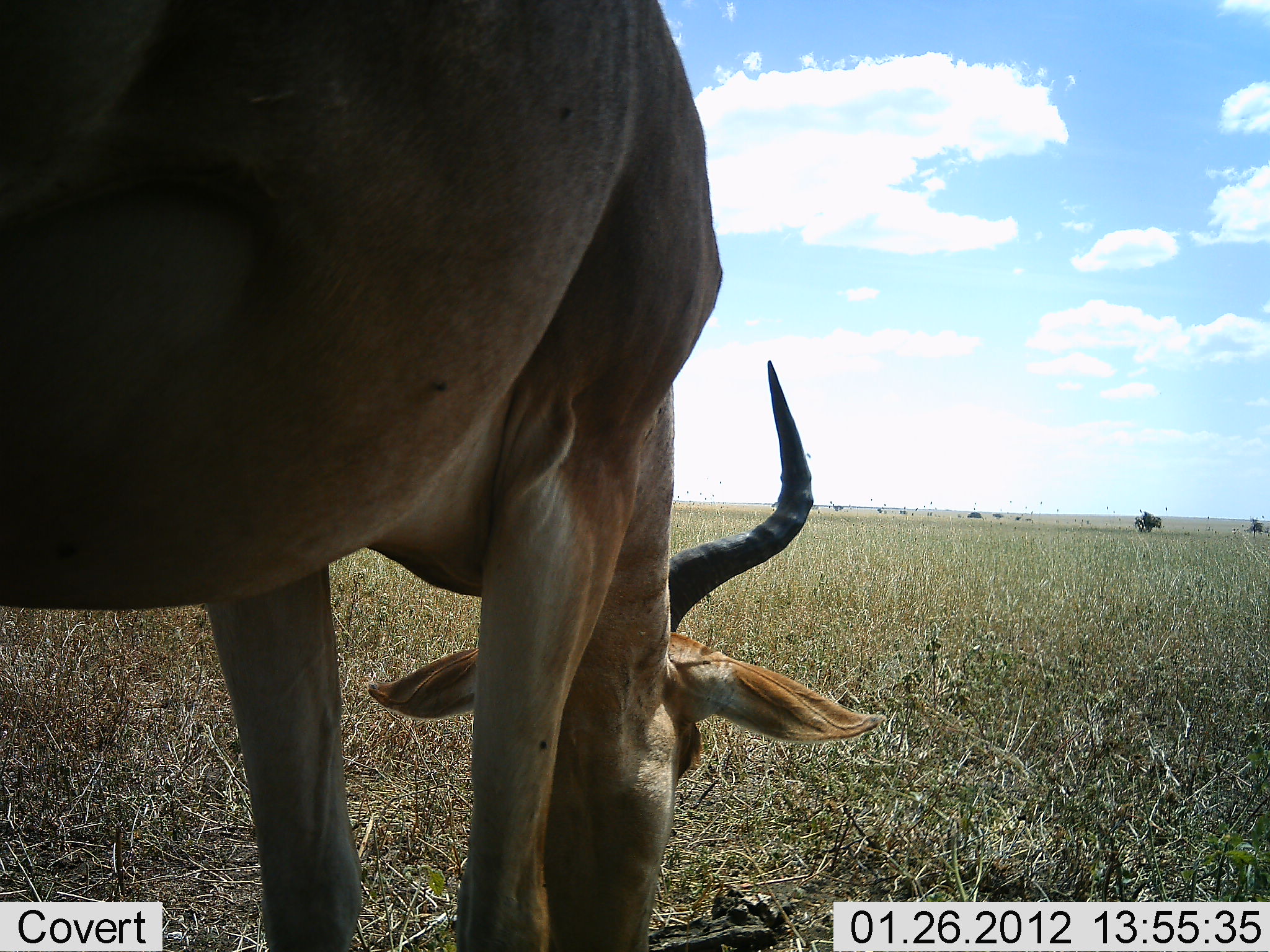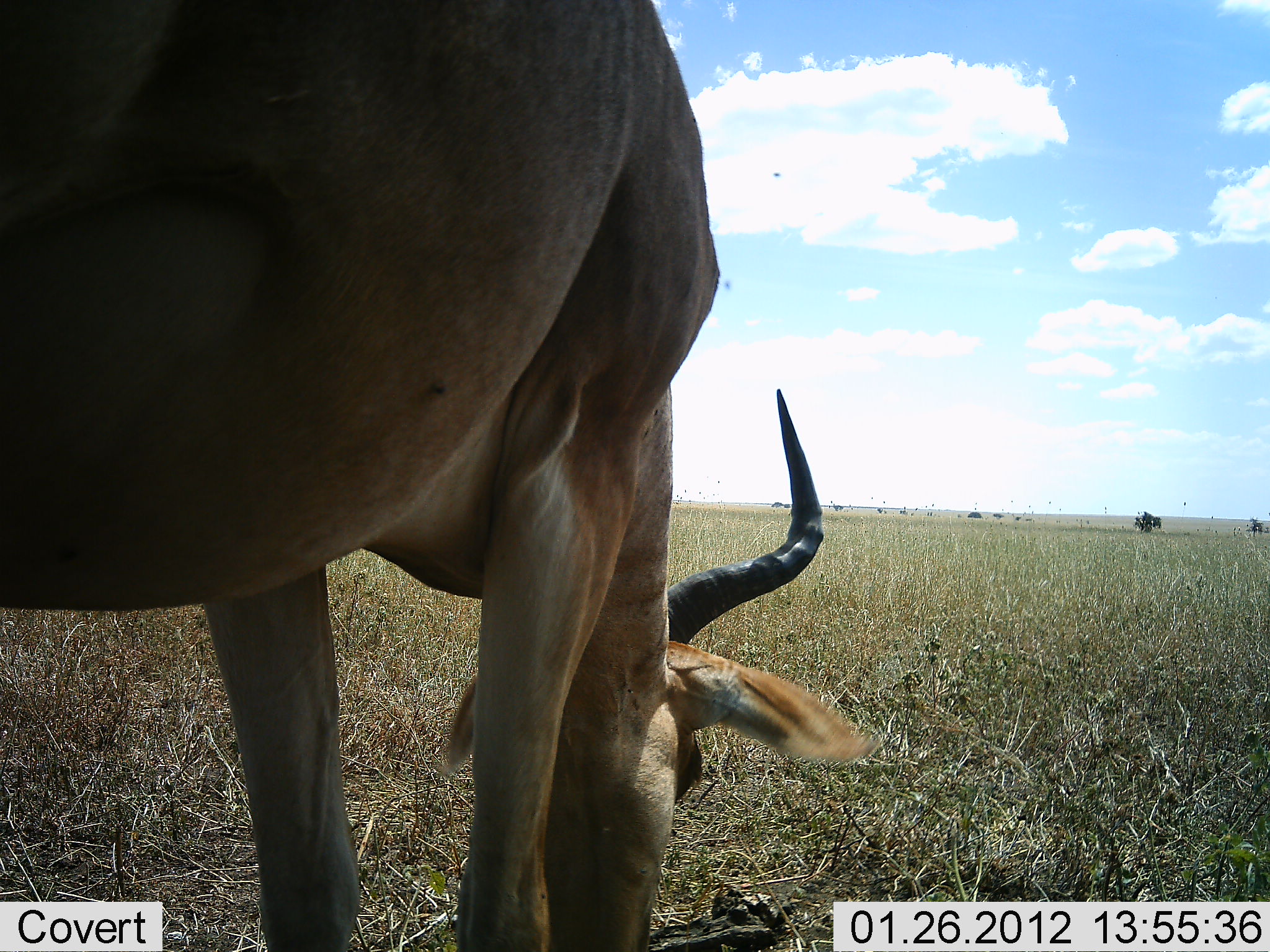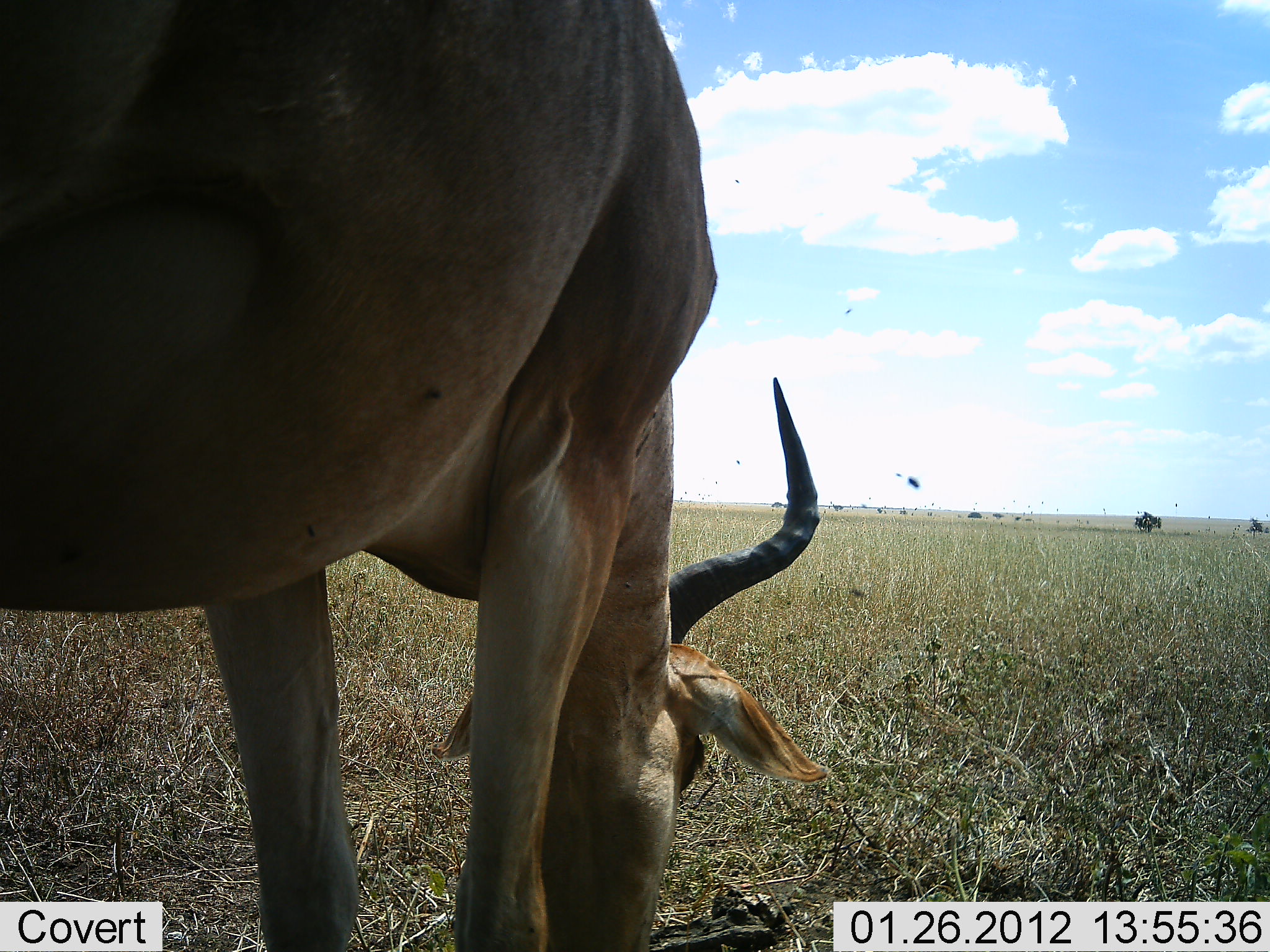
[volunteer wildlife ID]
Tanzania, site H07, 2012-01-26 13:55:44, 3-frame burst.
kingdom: Animalia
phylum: Chordata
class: Mammalia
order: Artiodactyla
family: Bovidae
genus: Alcelaphus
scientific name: Alcelaphus buselaphus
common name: hartebeest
Hartebeest (Alcelaphus buselaphus), count 1. Behavior (volunteer vote fractions): standing 27%, resting 0%, moving 0%, interacting 0%. Young present (vote fraction): 0%. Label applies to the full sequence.